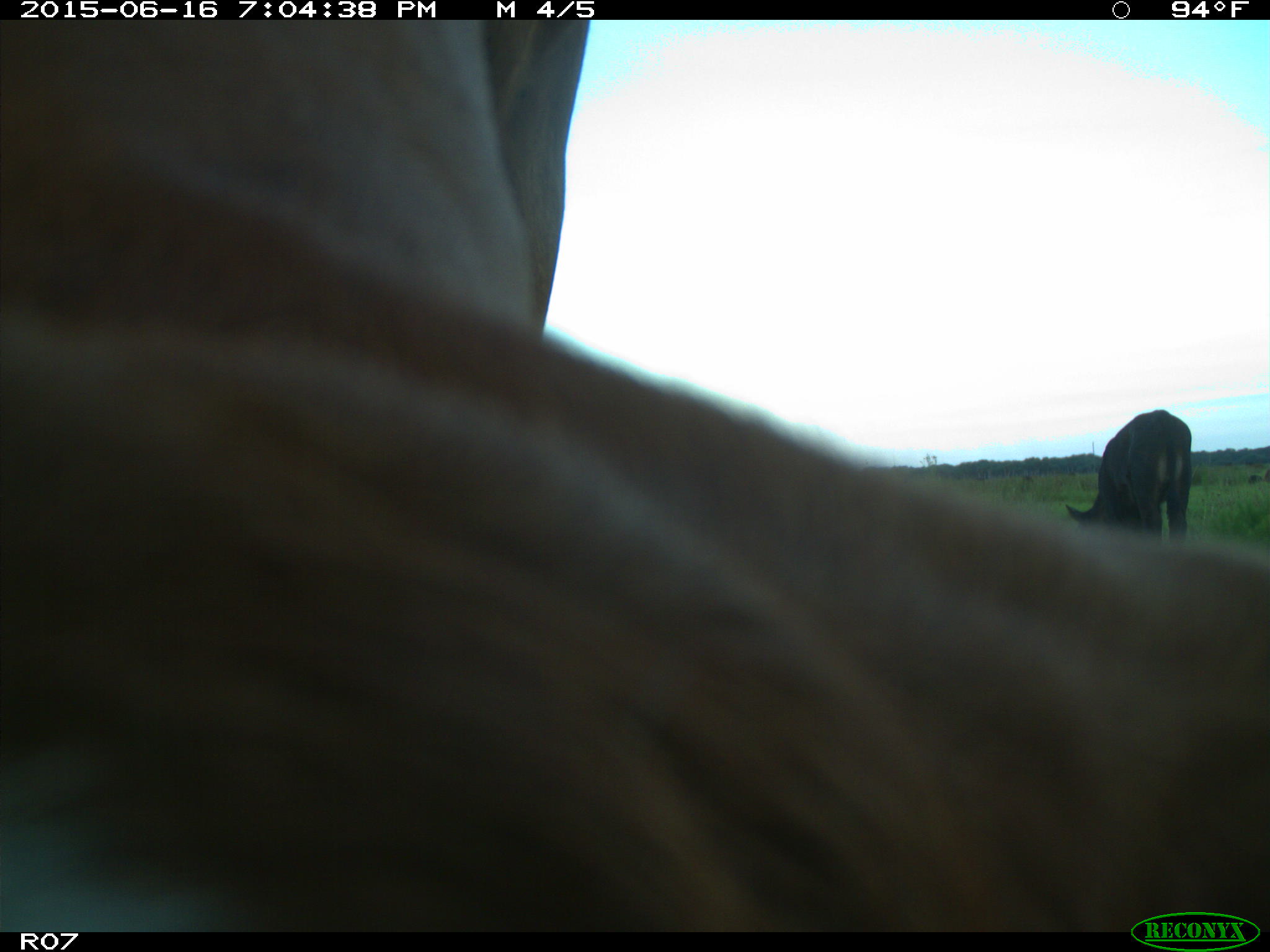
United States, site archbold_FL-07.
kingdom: Animalia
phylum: Chordata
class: Mammalia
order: Artiodactyla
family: Bovidae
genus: Bos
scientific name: Bos taurus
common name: domestic cow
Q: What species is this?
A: Bos taurus (domestic cow).